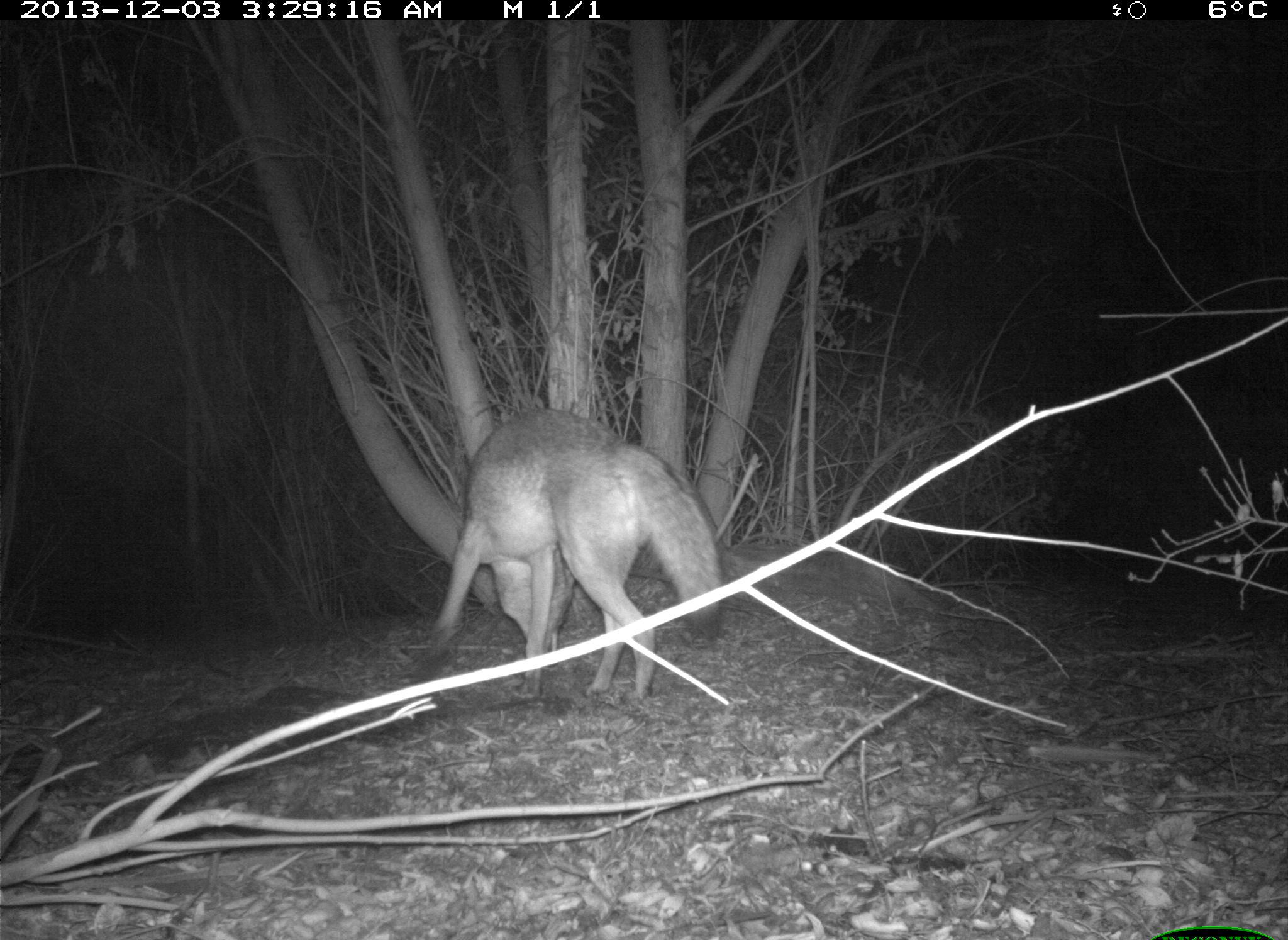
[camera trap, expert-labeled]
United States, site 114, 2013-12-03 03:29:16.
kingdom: Animalia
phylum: Chordata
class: Mammalia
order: Carnivora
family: Canidae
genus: Canis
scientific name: Canis latrans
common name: coyote